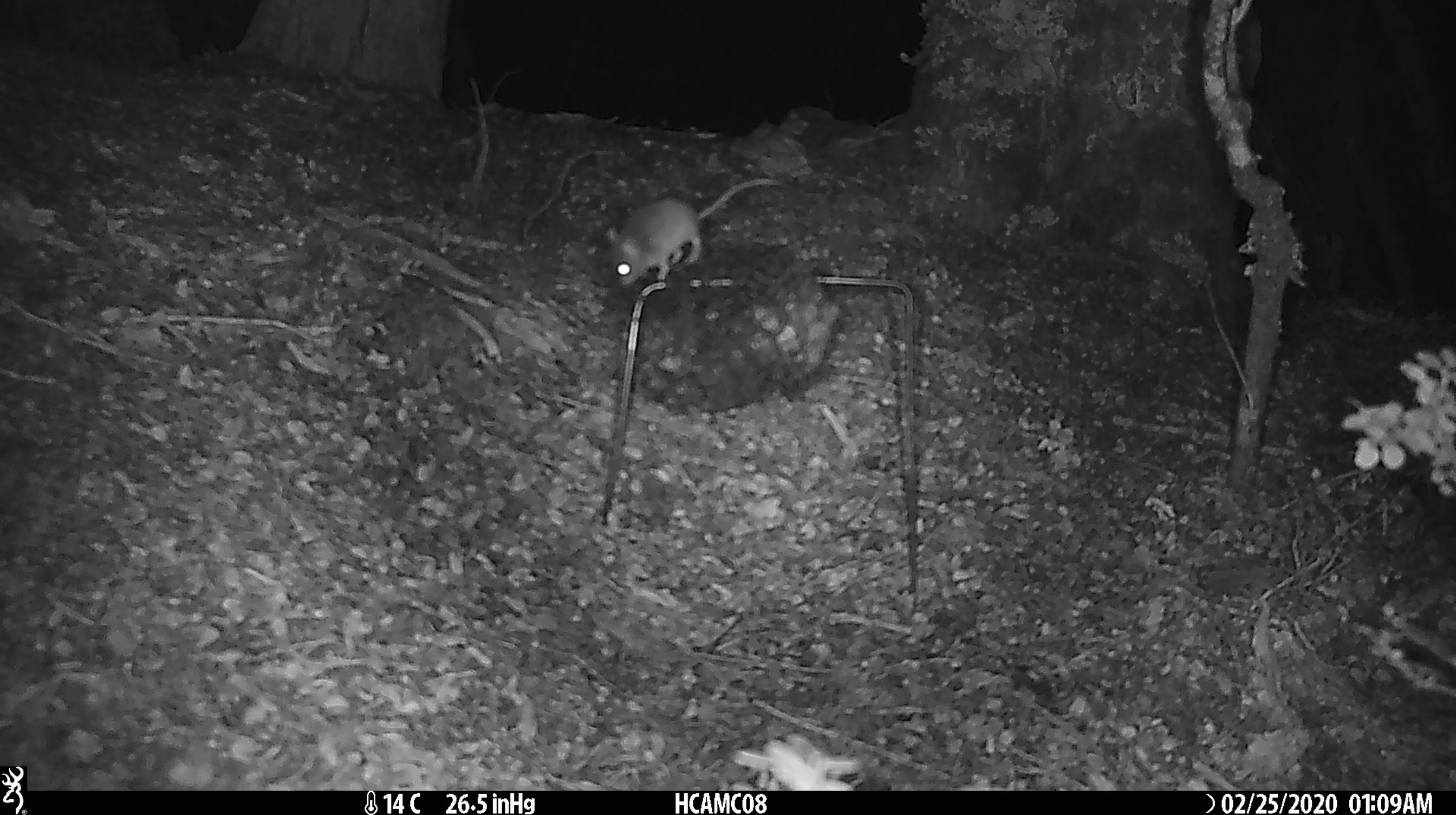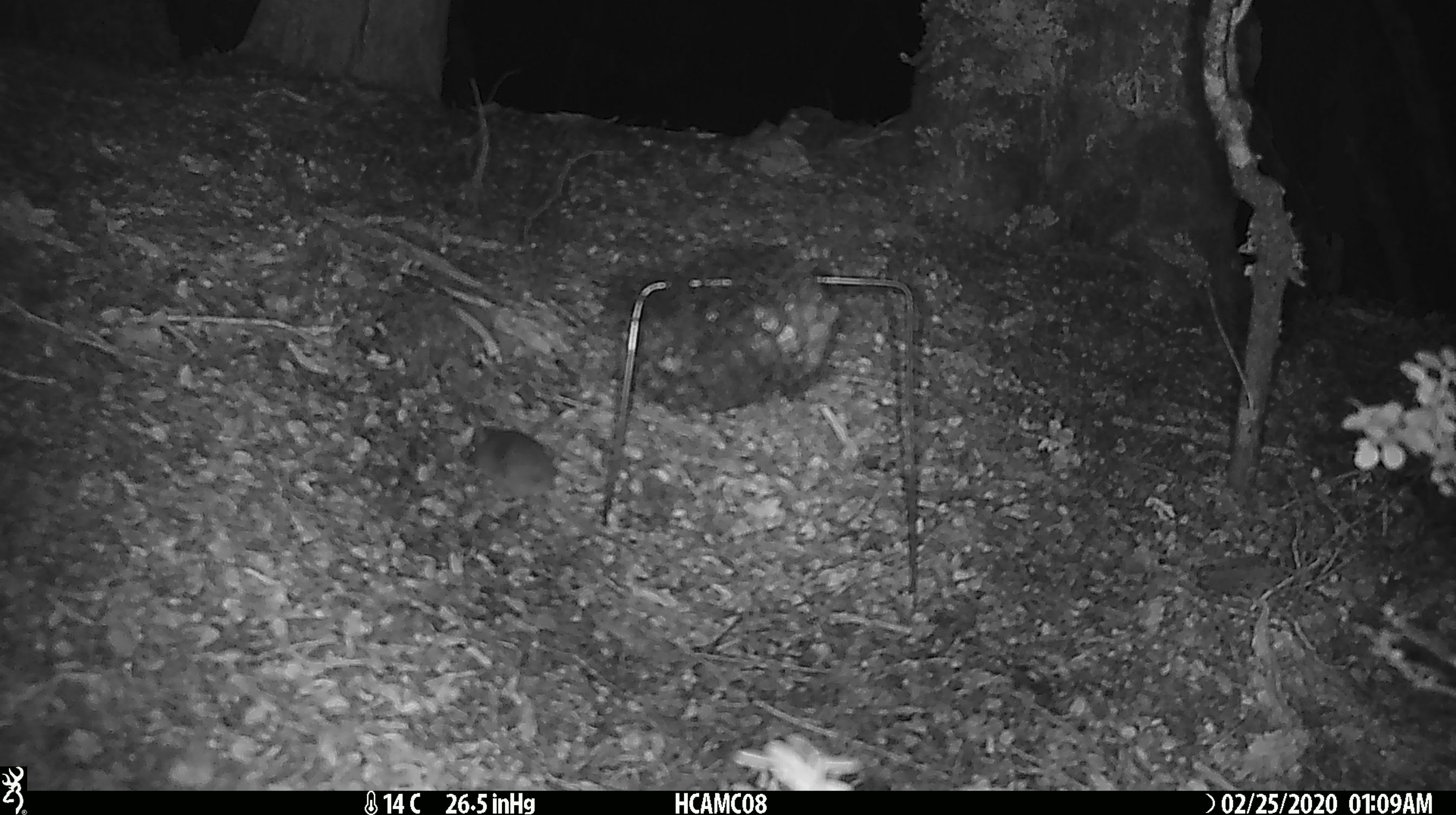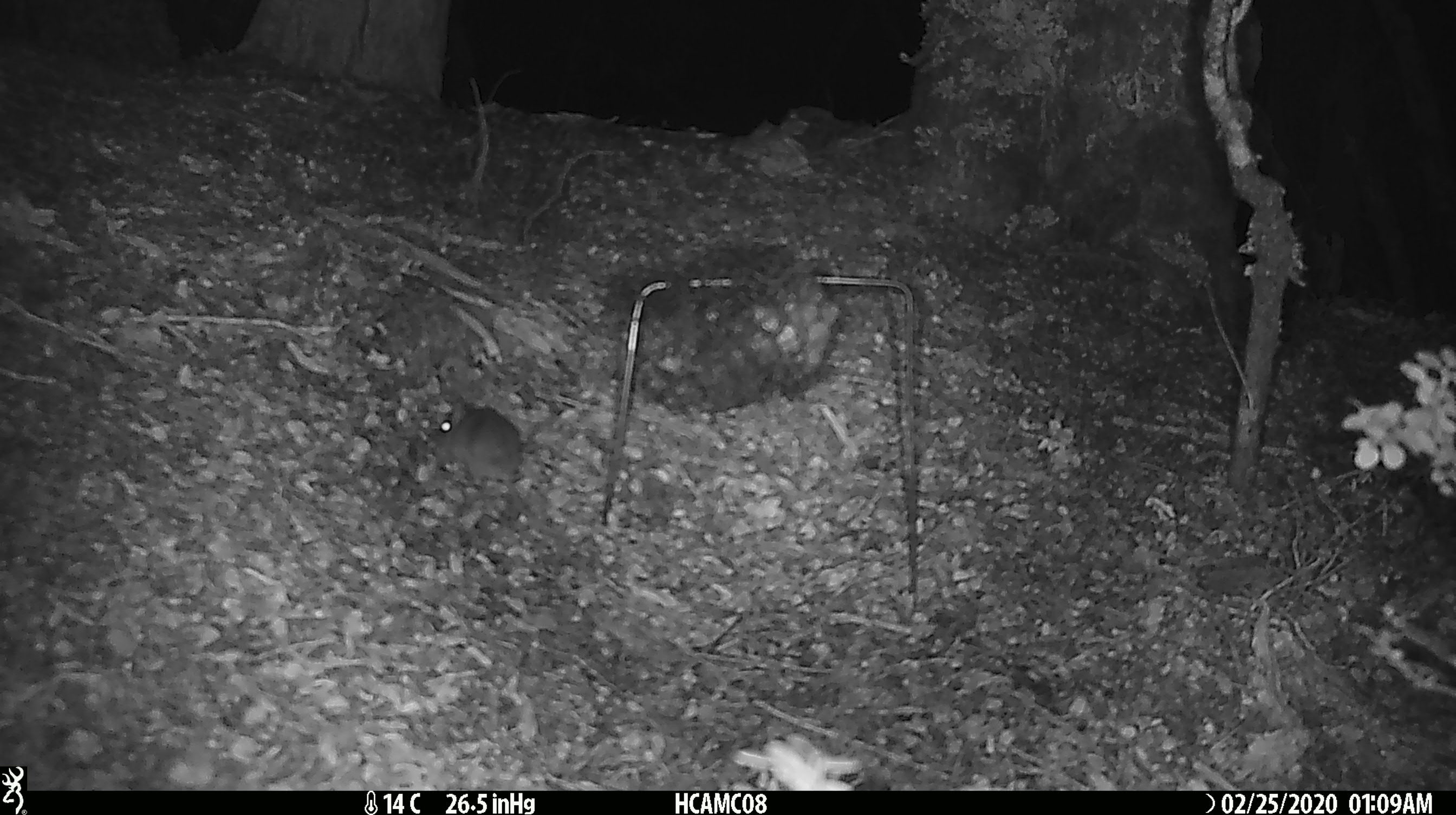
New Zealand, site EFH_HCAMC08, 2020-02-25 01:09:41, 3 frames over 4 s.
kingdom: Animalia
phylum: Chordata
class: Mammalia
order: Rodentia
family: Muridae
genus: Mus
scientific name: Mus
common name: mouse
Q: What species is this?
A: Mouse (Mus).